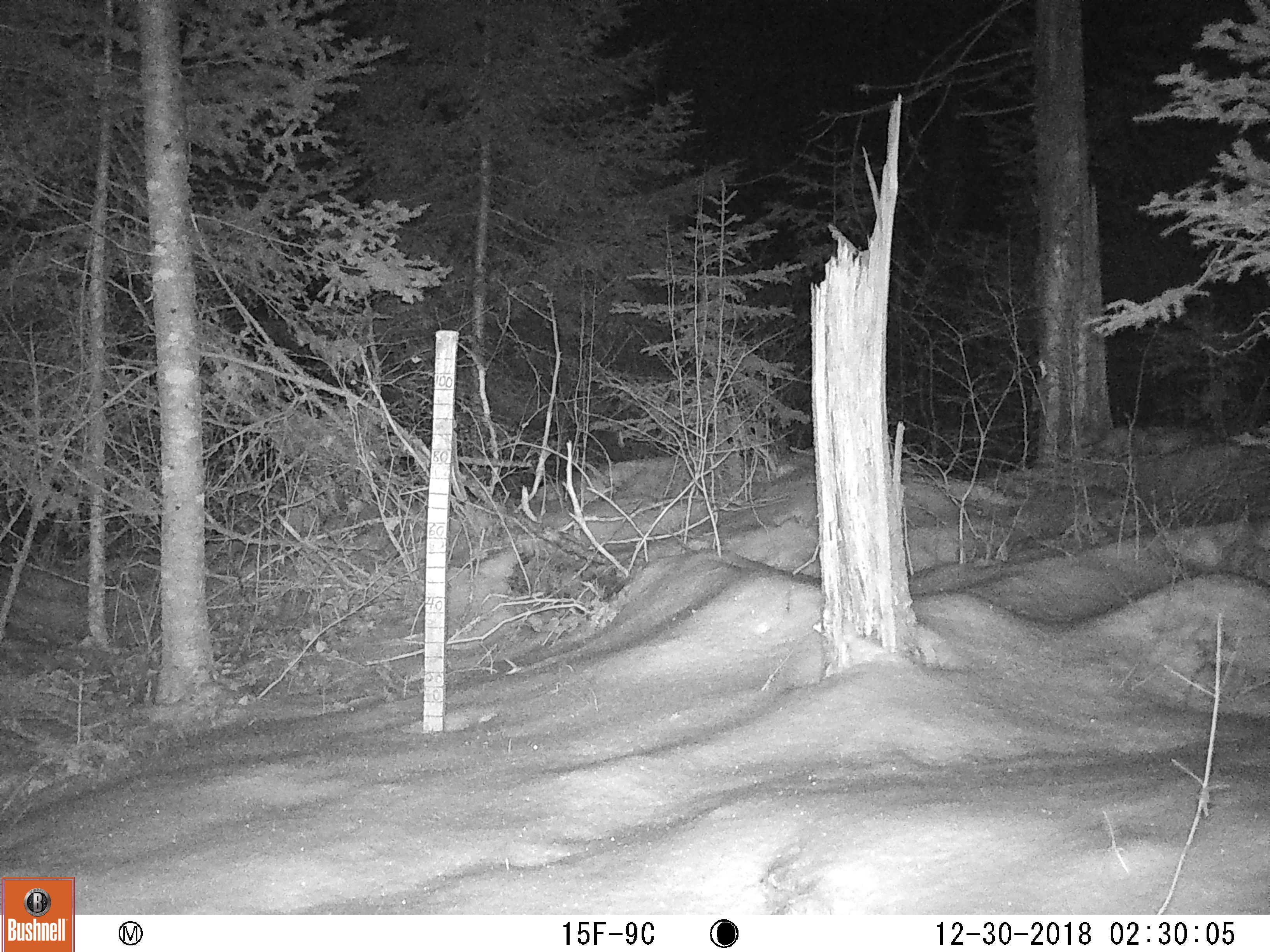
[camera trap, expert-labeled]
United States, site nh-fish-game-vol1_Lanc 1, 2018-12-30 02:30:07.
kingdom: Animalia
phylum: Chordata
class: Mammalia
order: Lagomorpha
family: Leporidae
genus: Lepus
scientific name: Lepus americanus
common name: snowshoe hare